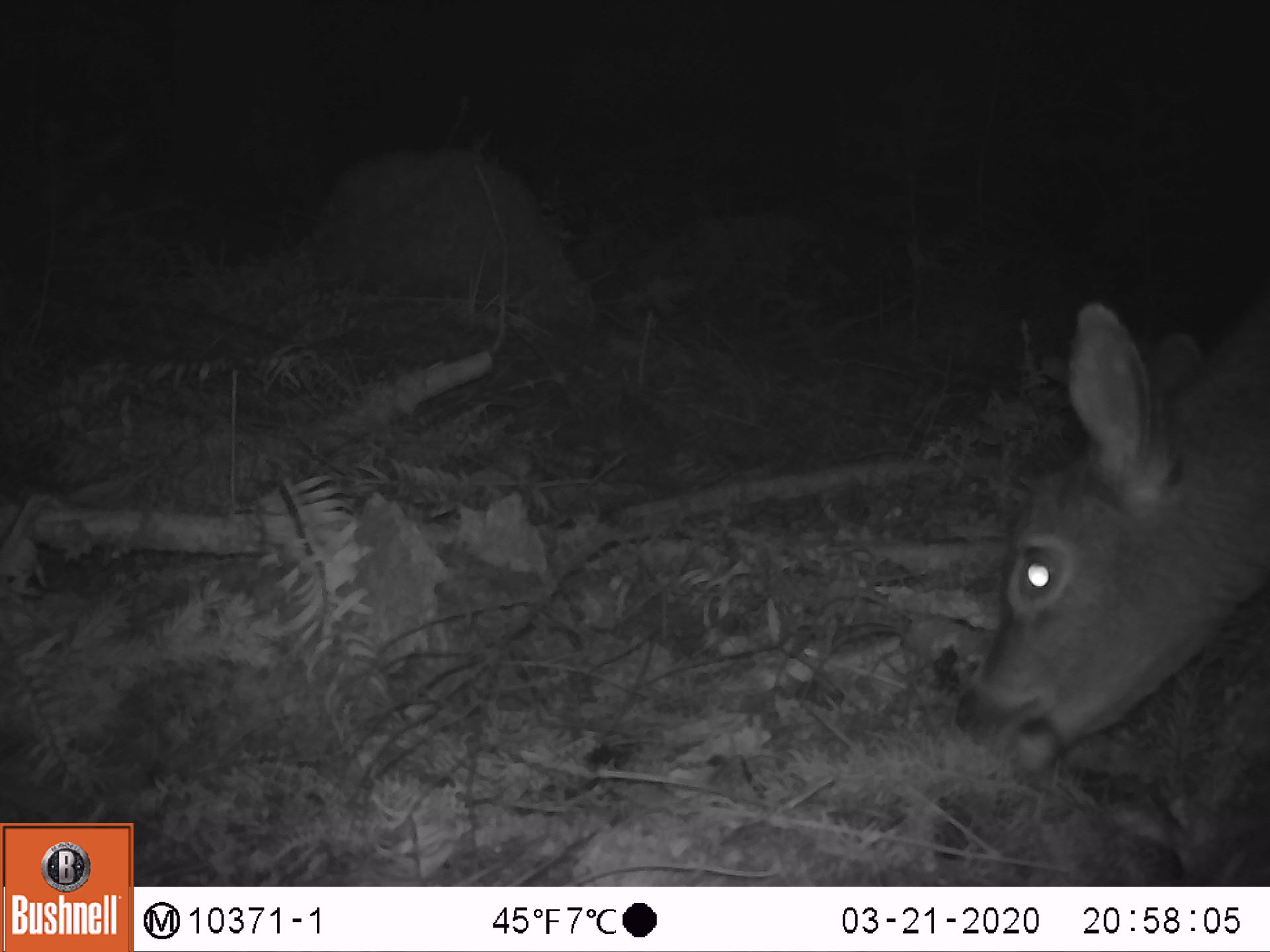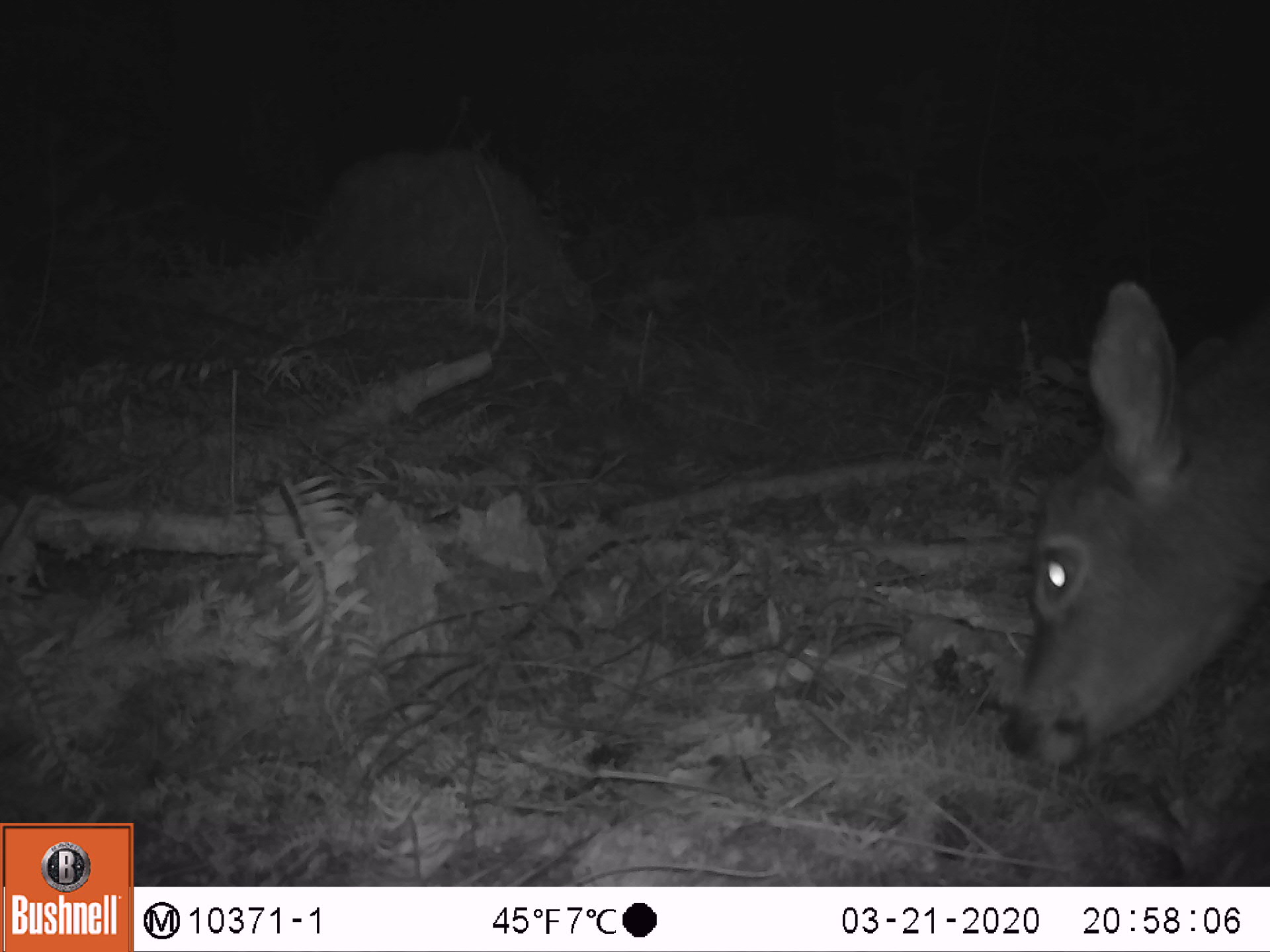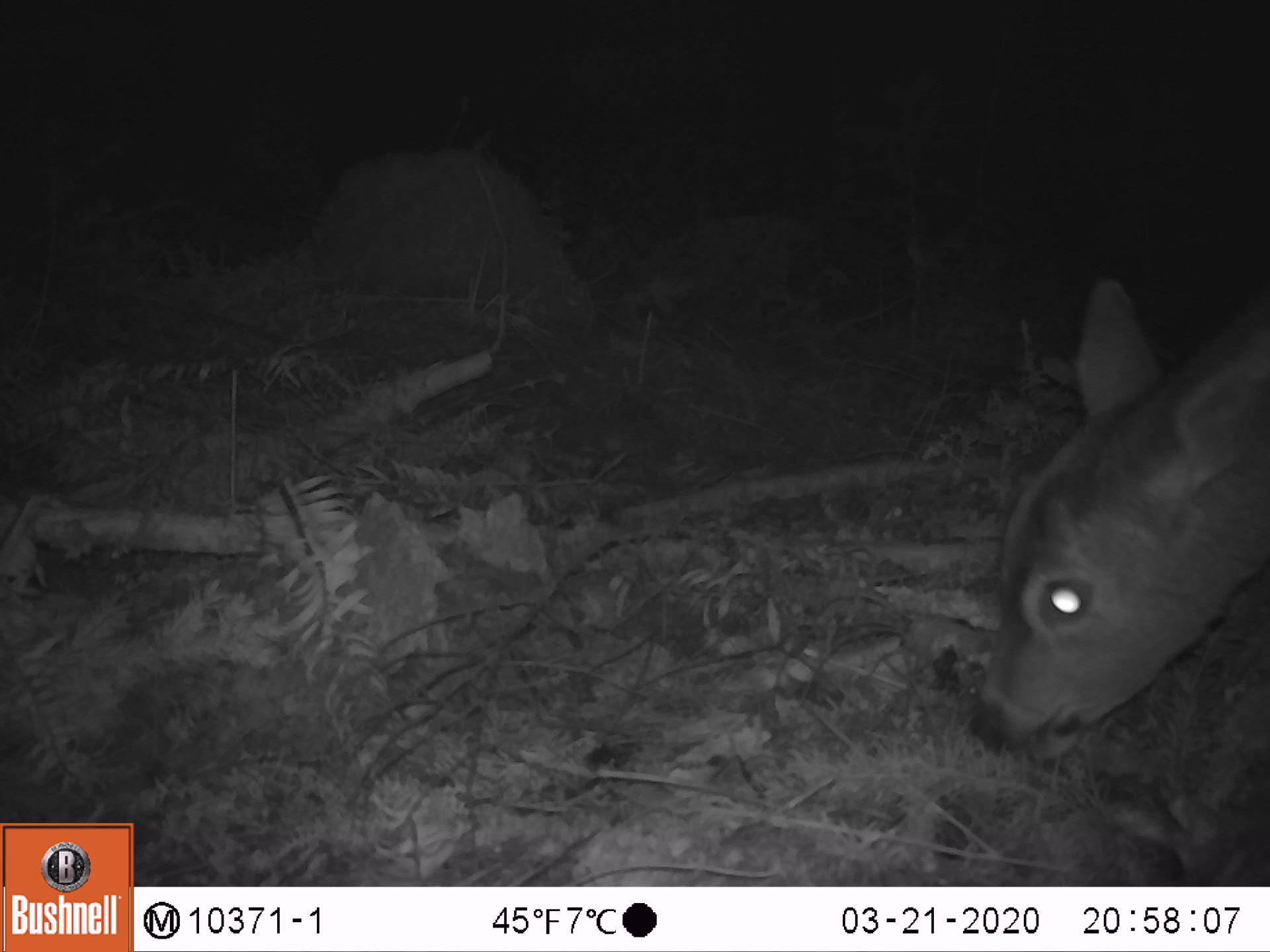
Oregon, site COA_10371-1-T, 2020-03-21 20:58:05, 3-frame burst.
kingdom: Animalia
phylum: Chordata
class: Mammalia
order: Artiodactyla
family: Cervidae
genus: Odocoileus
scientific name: Odocoileus hemionus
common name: black-tailed deer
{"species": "black-tailed deer (Odocoileus hemionus)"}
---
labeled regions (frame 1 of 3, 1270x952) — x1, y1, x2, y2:
black-tailed deer: 957, 276, 1268, 776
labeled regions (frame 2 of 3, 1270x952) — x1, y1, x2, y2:
black-tailed deer: 995, 261, 1264, 781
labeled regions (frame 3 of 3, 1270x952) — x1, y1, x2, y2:
black-tailed deer: 955, 254, 1266, 756